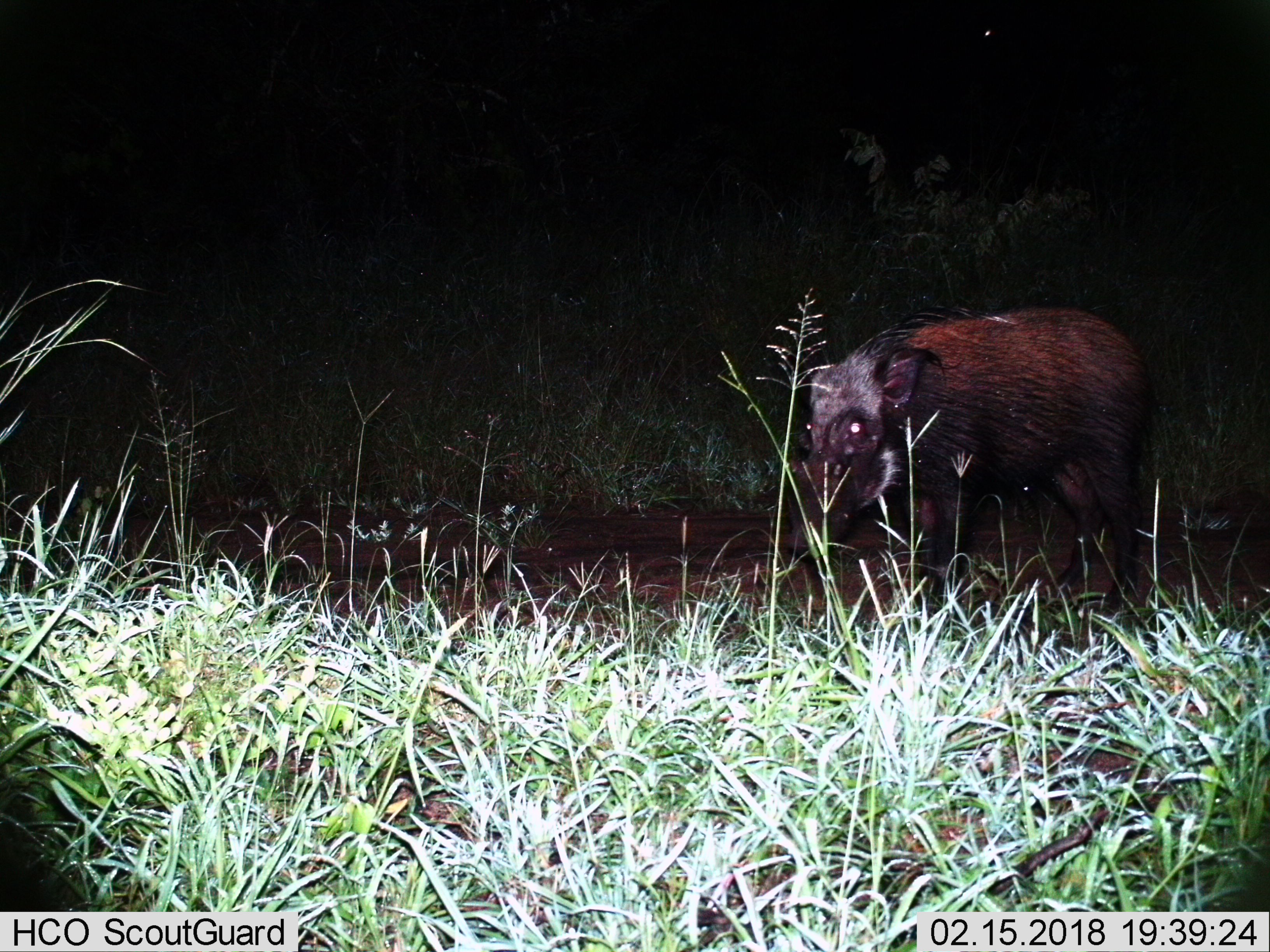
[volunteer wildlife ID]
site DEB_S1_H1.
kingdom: Animalia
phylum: Chordata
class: Mammalia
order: Artiodactyla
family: Suidae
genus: Potamochoerus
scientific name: Potamochoerus larvatus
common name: bushpig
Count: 1.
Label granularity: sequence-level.